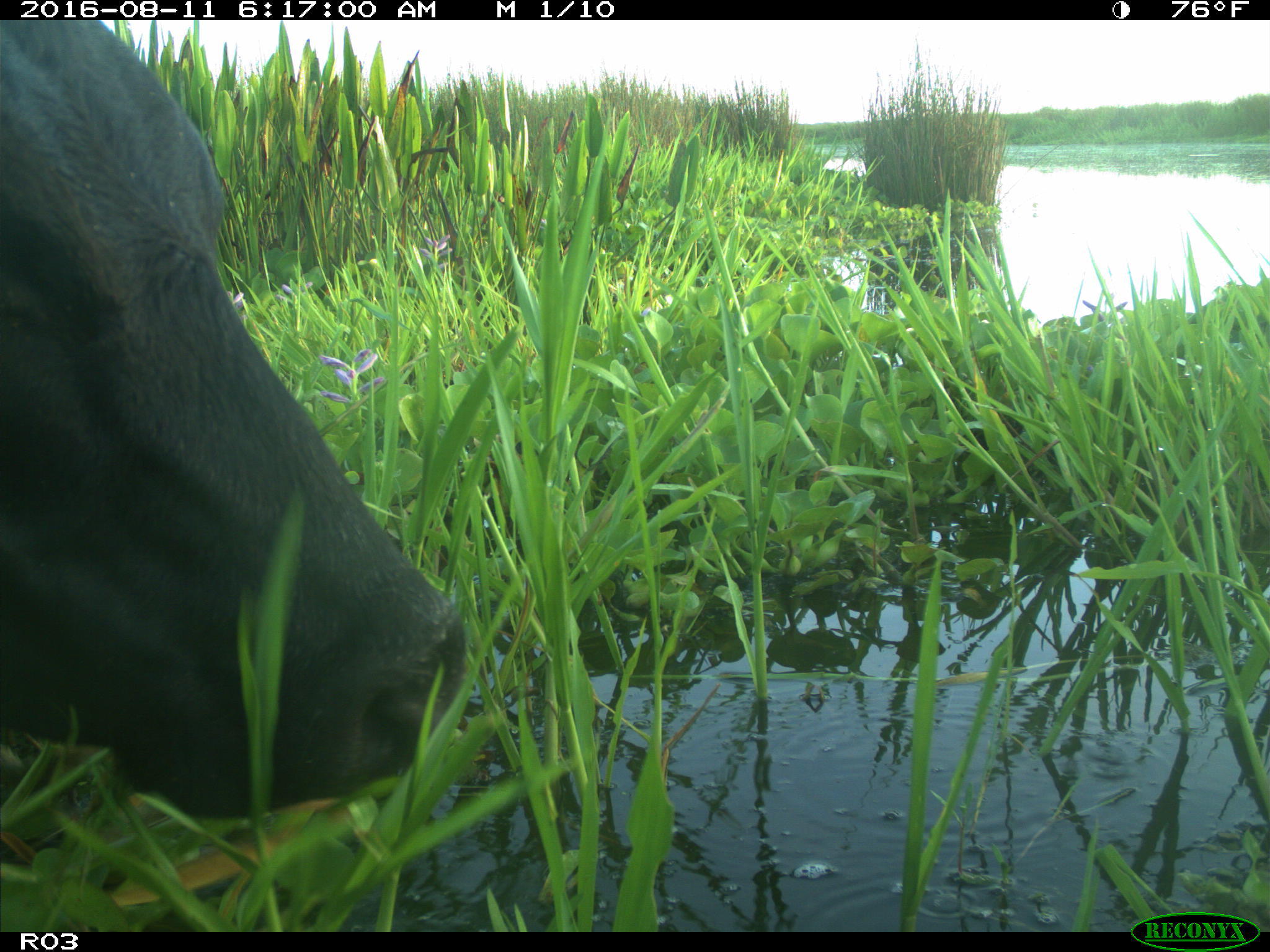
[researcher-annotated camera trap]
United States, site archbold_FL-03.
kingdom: Animalia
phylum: Chordata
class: Mammalia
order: Artiodactyla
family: Bovidae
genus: Bos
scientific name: Bos taurus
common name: domestic cow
Bos taurus (domestic cow).